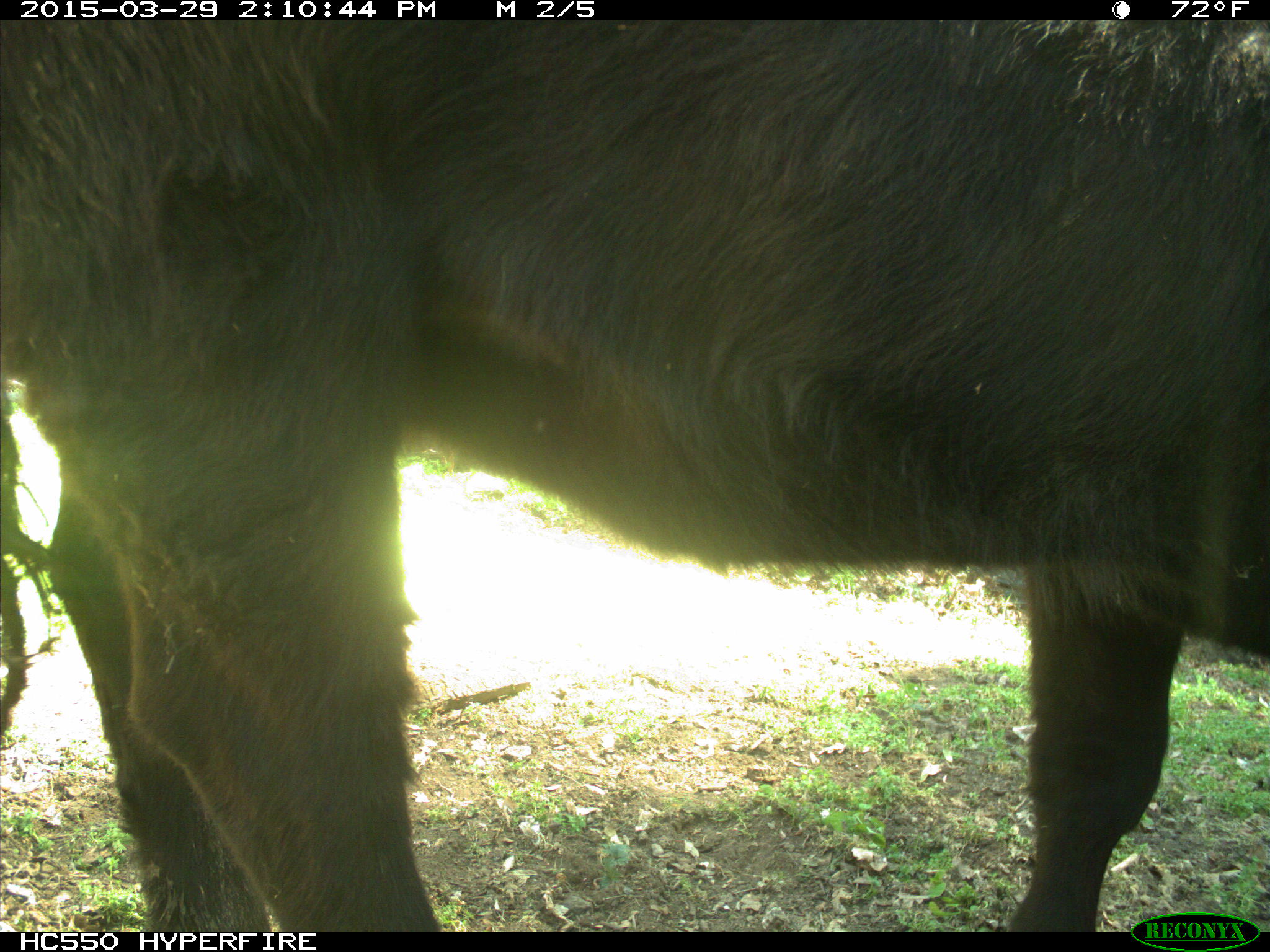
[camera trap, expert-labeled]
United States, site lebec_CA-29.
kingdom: Animalia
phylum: Chordata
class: Mammalia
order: Artiodactyla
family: Bovidae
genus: Bos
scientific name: Bos taurus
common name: domestic cow